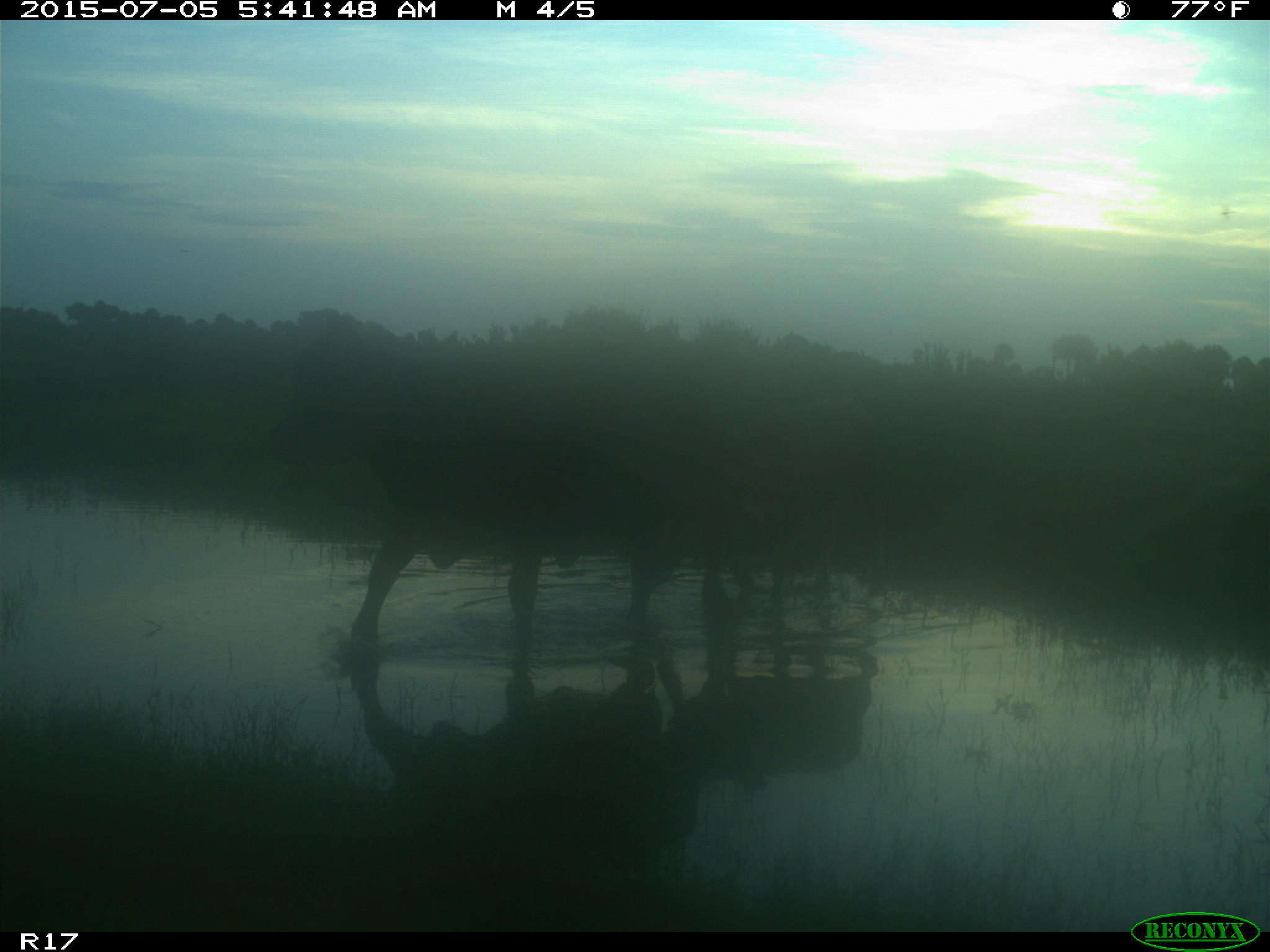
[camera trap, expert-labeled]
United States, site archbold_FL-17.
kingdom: Animalia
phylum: Chordata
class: Mammalia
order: Artiodactyla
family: Bovidae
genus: Bos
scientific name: Bos taurus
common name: domestic cow